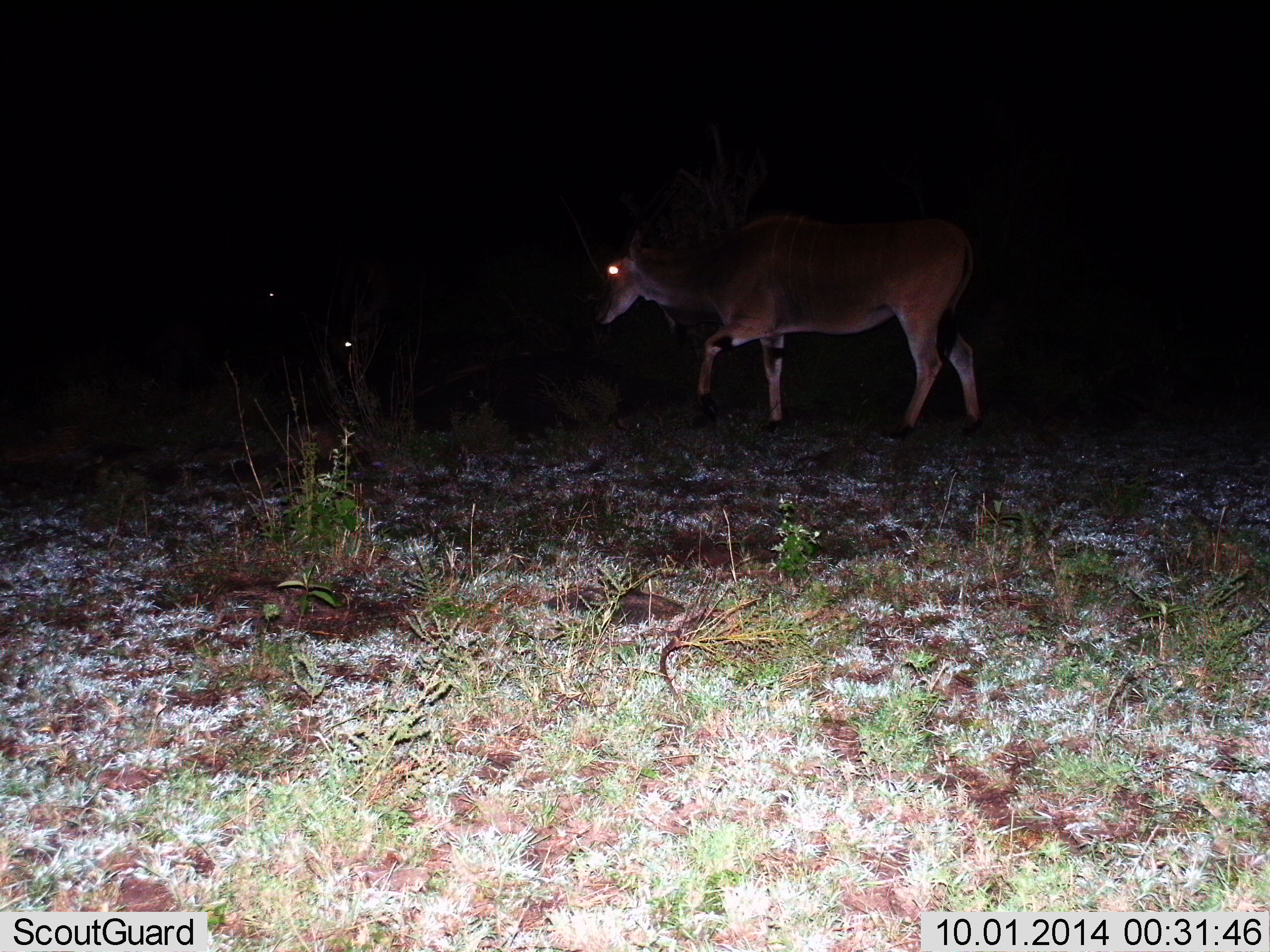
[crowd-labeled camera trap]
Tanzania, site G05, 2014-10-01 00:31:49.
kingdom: Animalia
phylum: Chordata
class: Mammalia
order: Artiodactyla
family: Bovidae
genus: Tragelaphus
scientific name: Tragelaphus oryx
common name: eland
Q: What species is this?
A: Eland (Tragelaphus oryx).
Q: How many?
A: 1.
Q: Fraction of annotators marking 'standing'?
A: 50%.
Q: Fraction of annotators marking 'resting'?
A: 10%.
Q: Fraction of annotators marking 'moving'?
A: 60%.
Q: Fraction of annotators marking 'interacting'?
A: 0%.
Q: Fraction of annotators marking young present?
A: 0%.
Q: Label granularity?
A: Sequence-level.